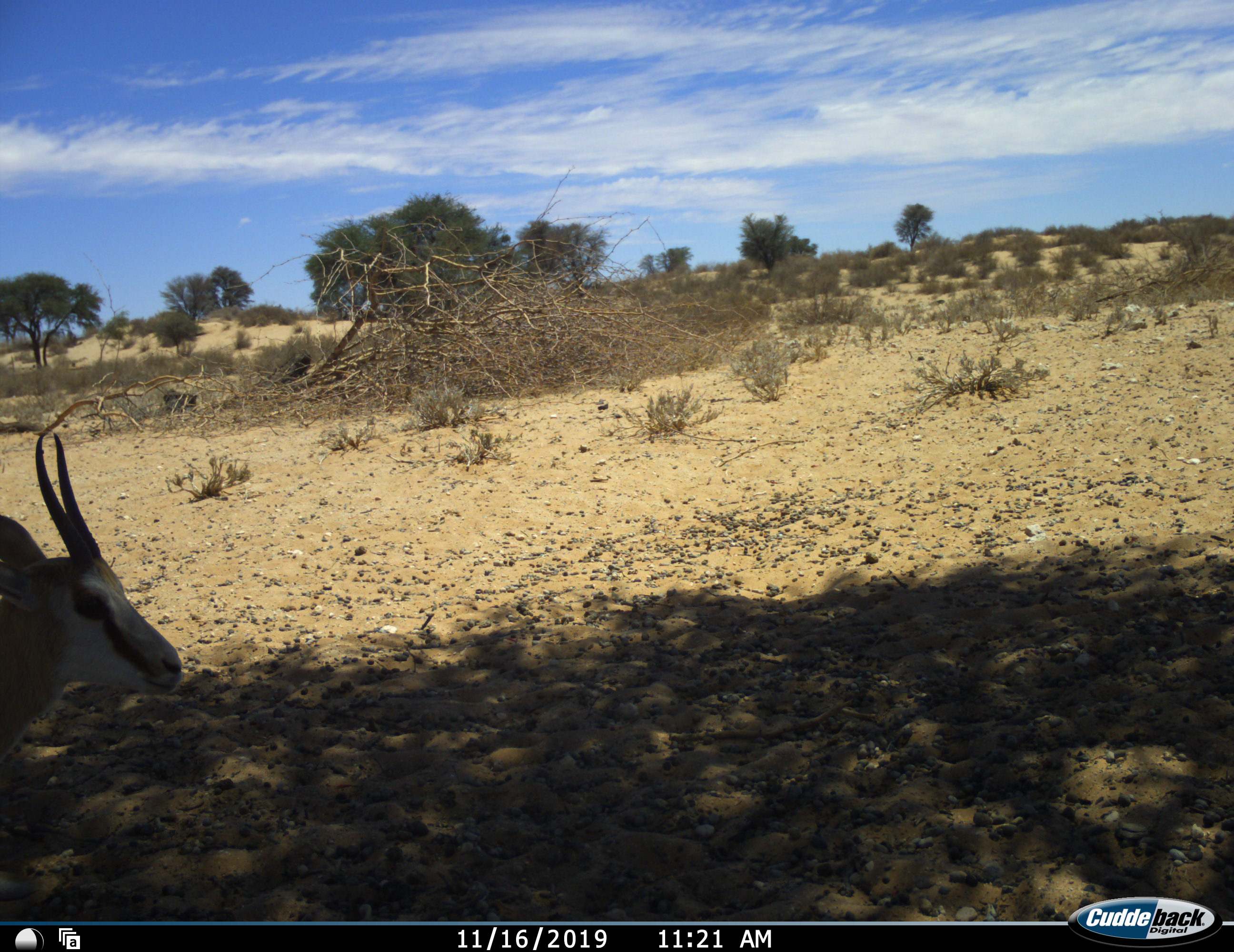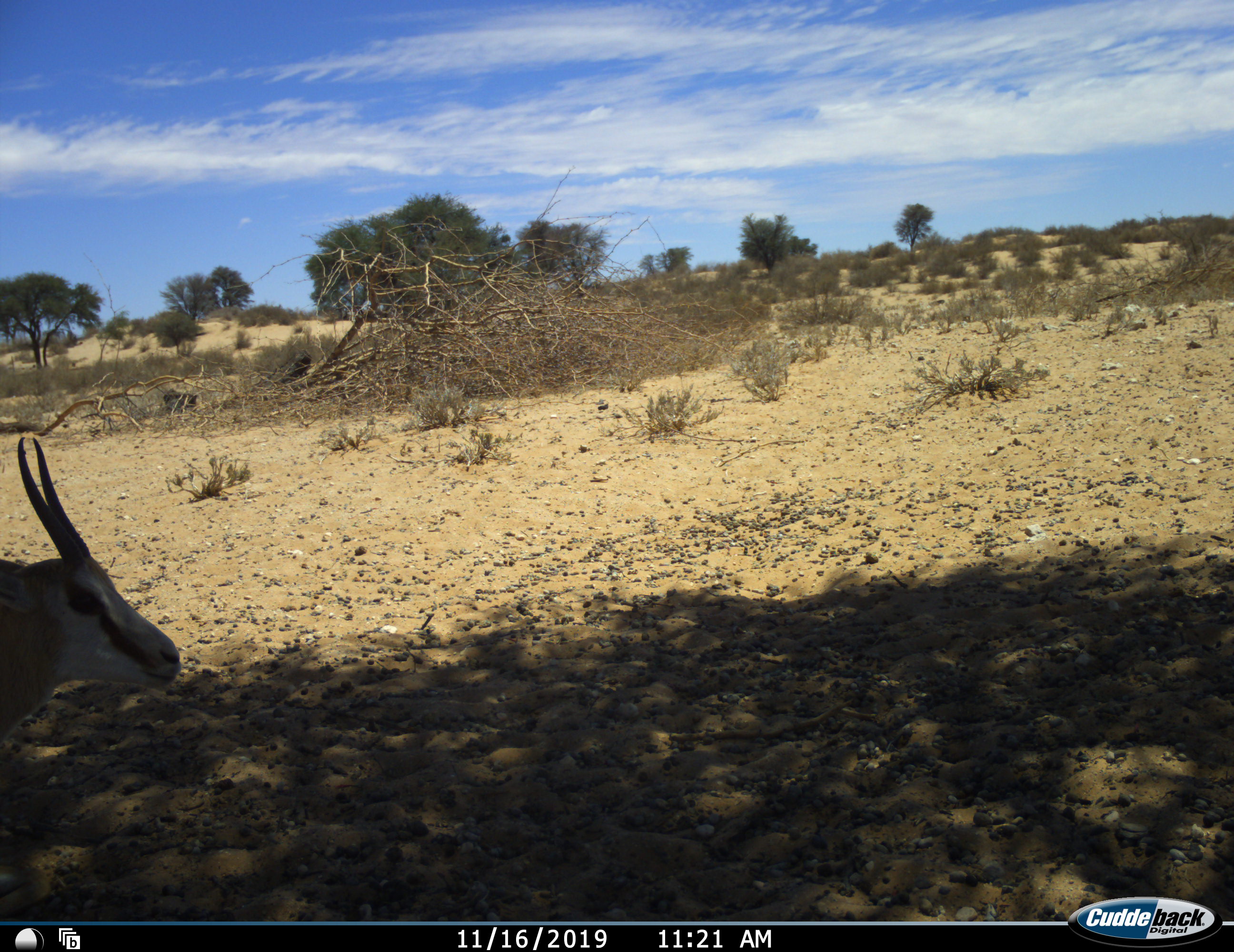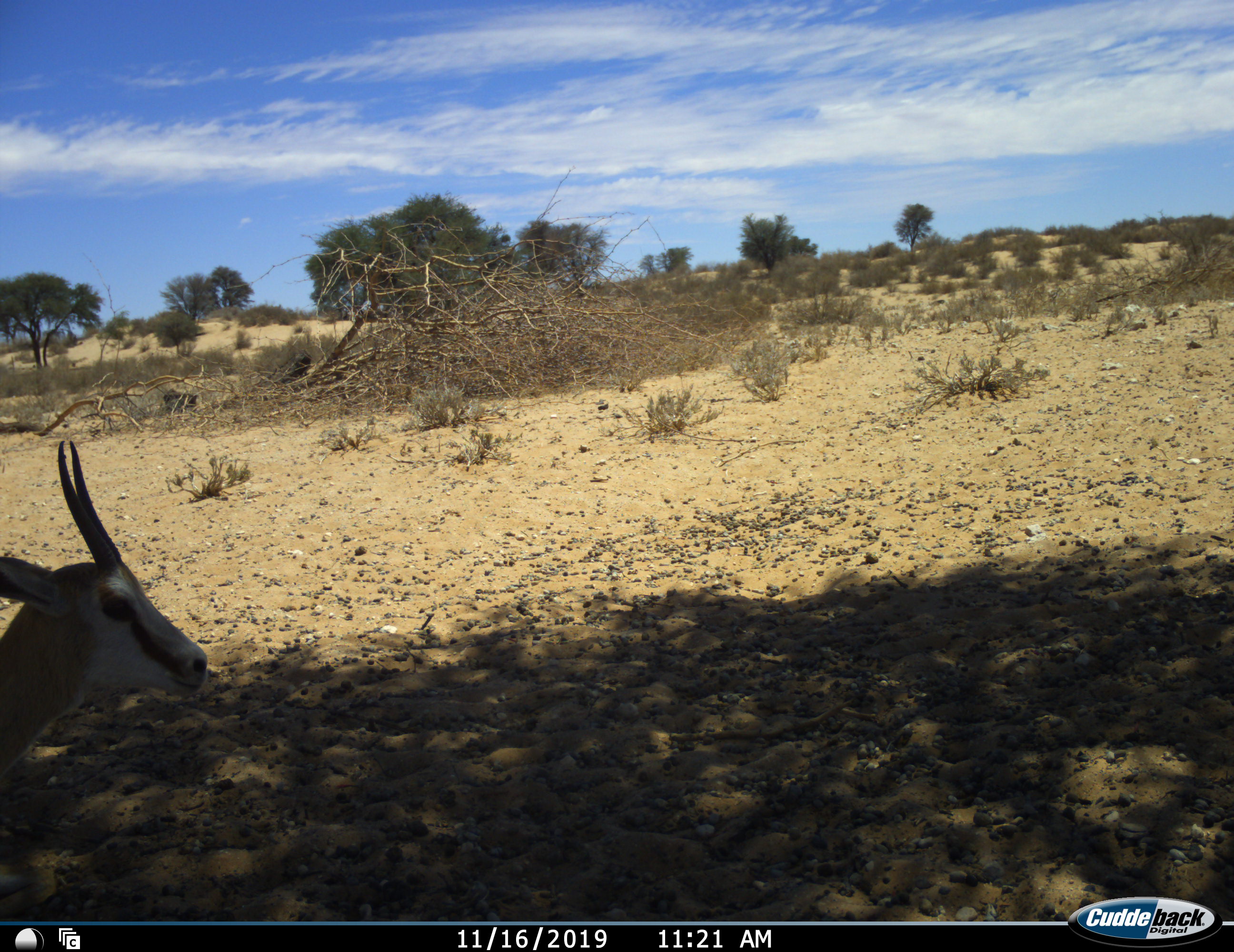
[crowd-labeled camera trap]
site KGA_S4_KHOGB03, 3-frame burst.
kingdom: Animalia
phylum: Chordata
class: Mammalia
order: Artiodactyla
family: Bovidae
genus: Antidorcas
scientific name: Antidorcas marsupialis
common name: springbok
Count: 1.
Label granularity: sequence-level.